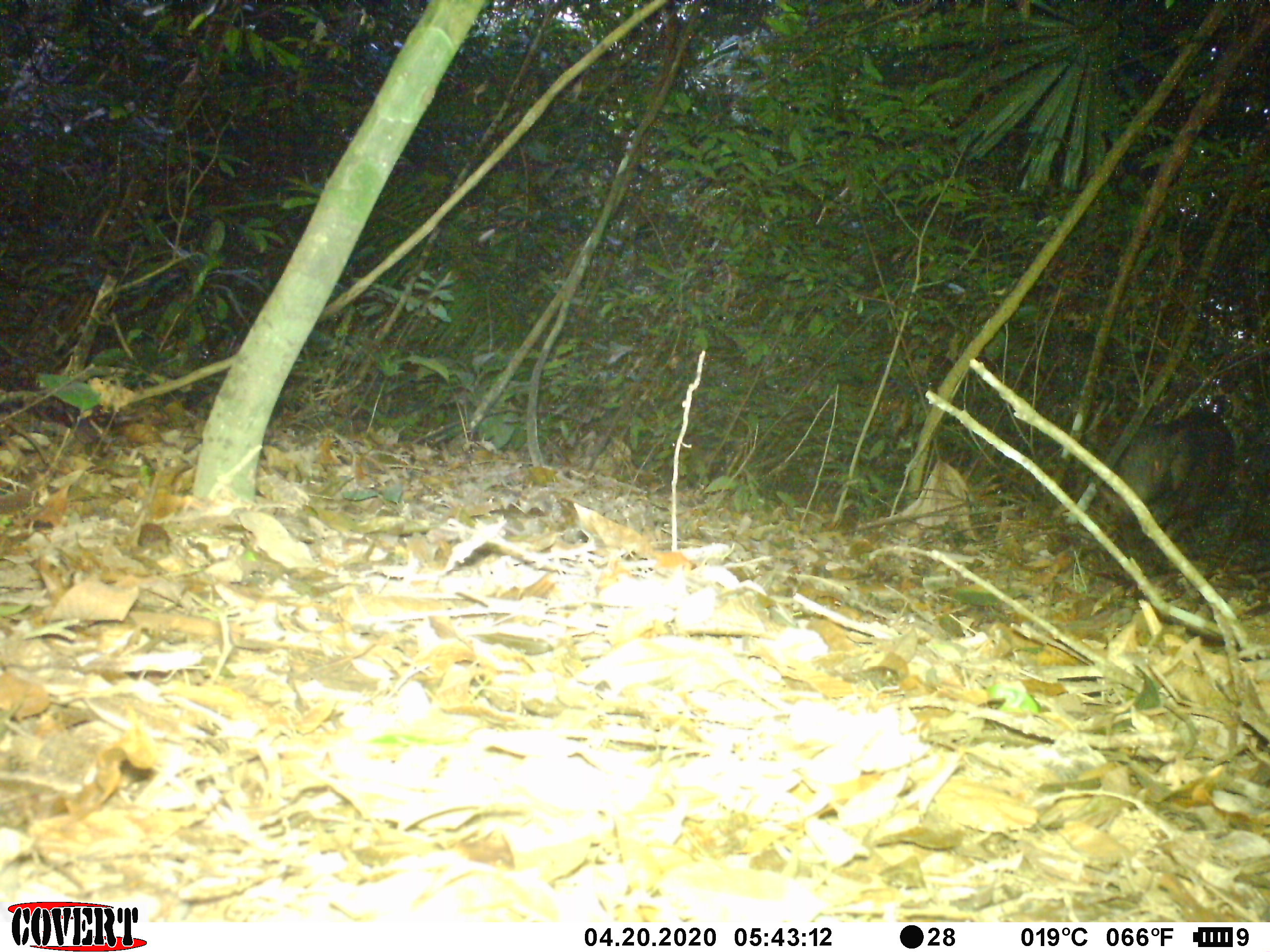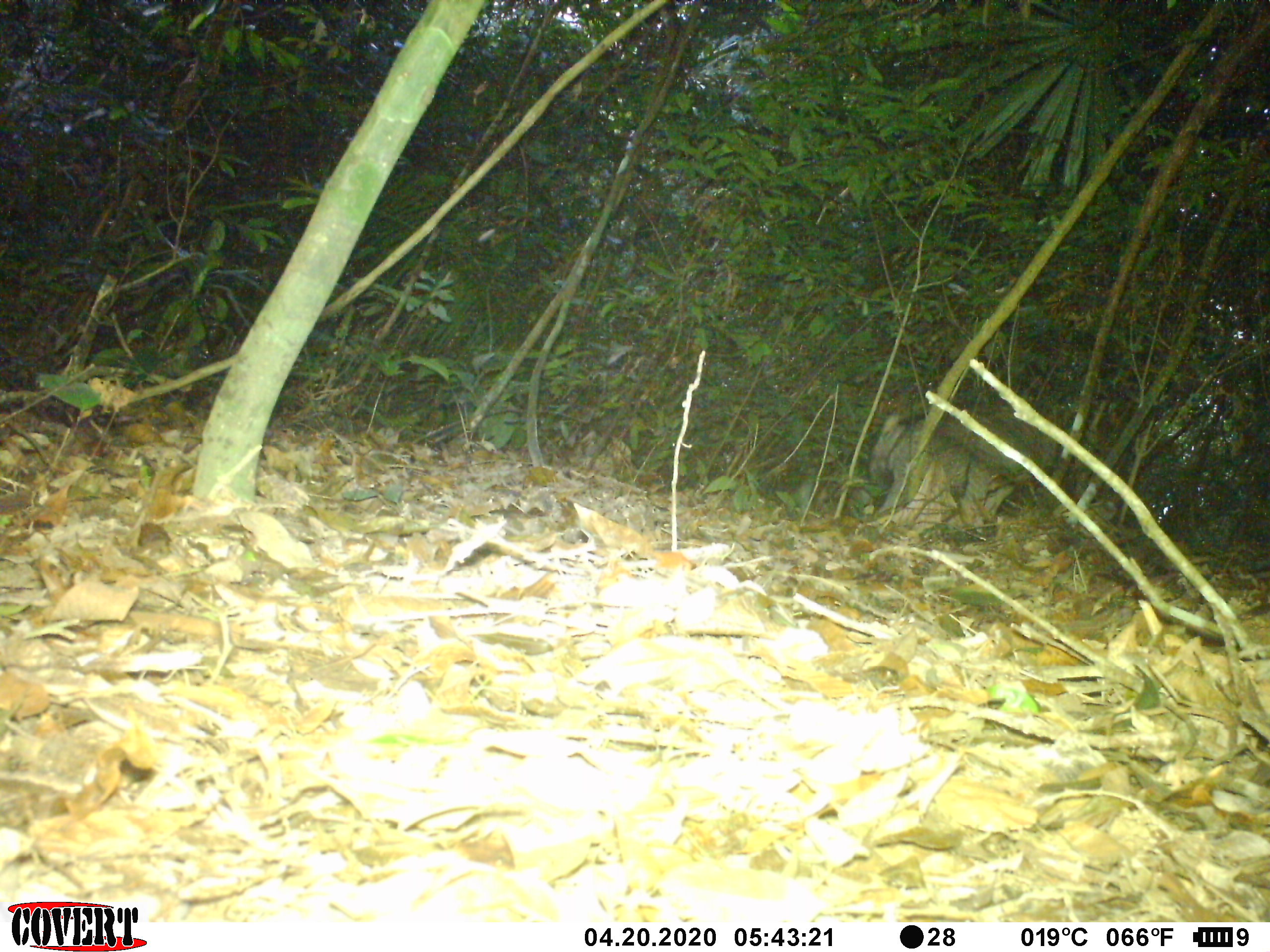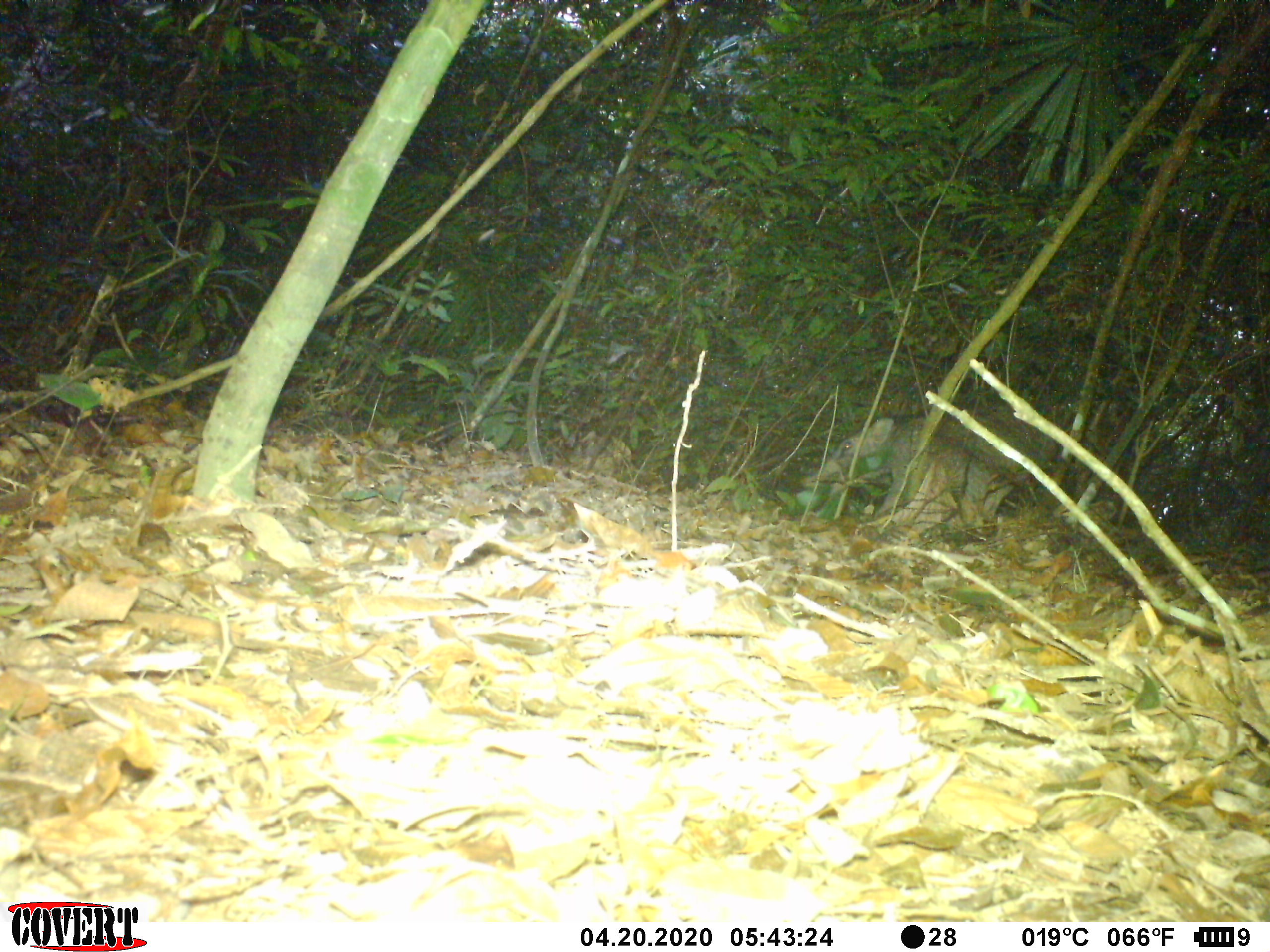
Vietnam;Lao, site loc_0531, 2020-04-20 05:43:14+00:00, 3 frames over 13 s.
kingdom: Animalia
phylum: Chordata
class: Mammalia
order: Artiodactyla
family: Suidae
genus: Sus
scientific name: Sus scrofa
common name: eurasian wild pig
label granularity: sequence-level